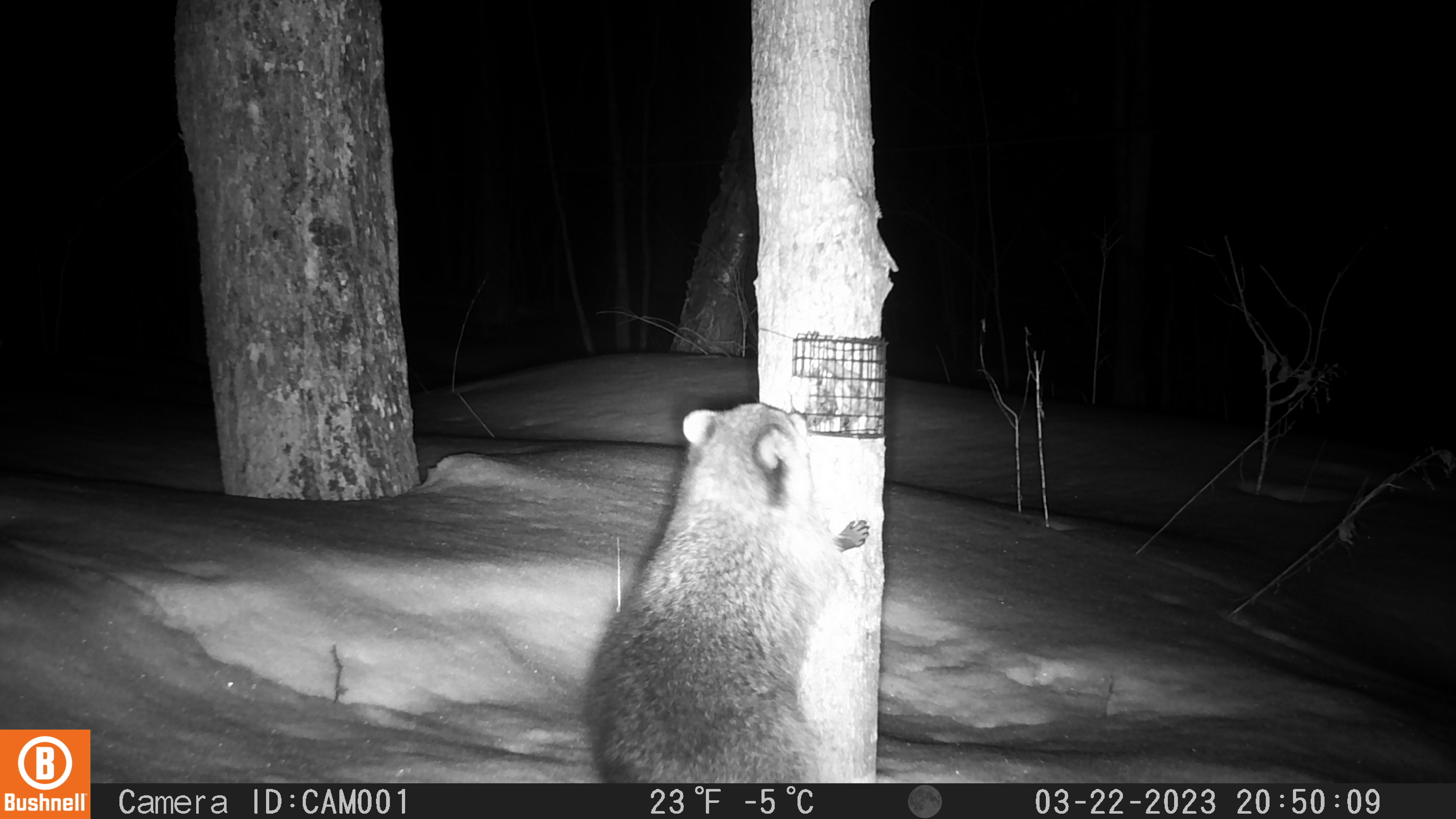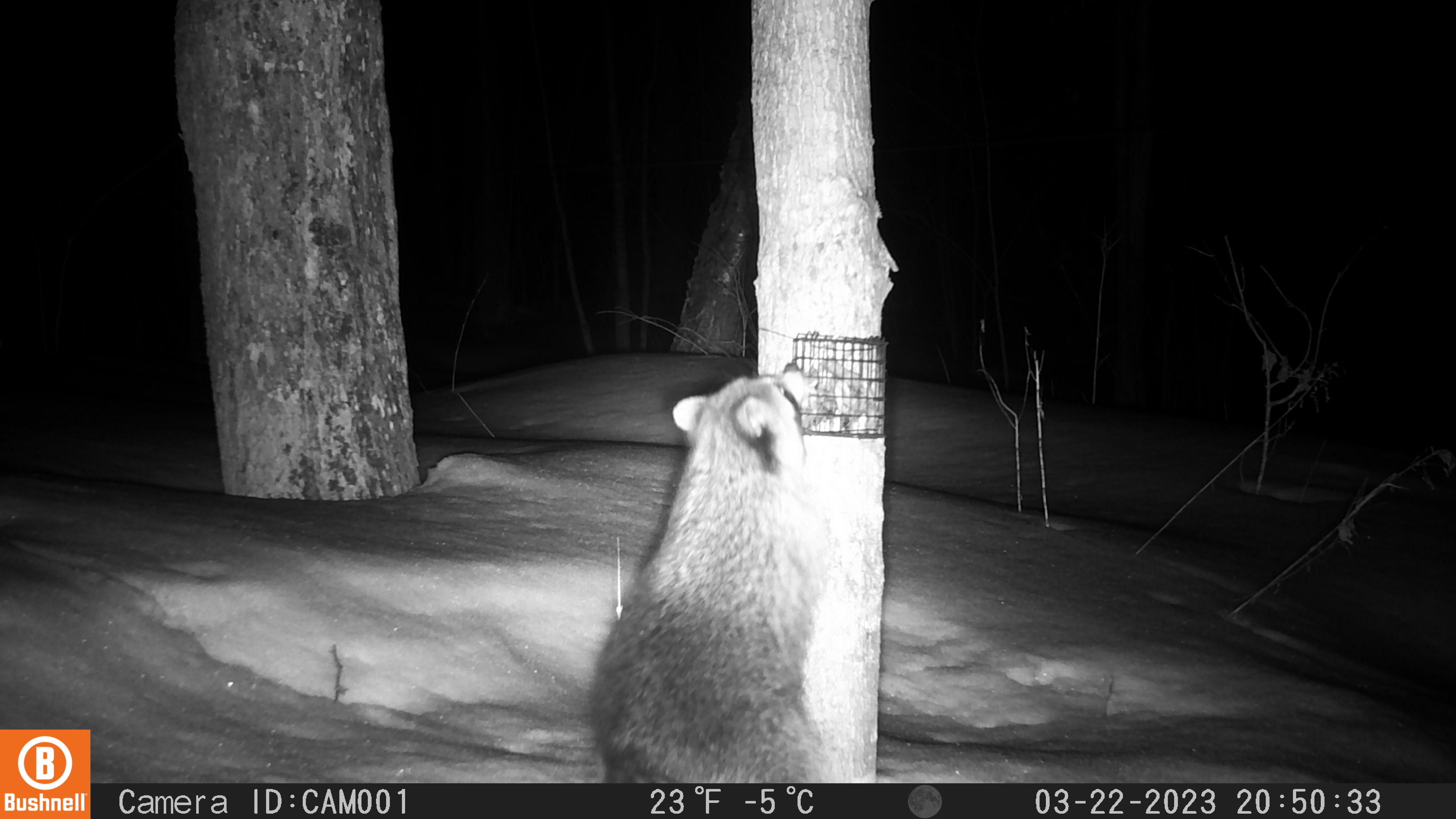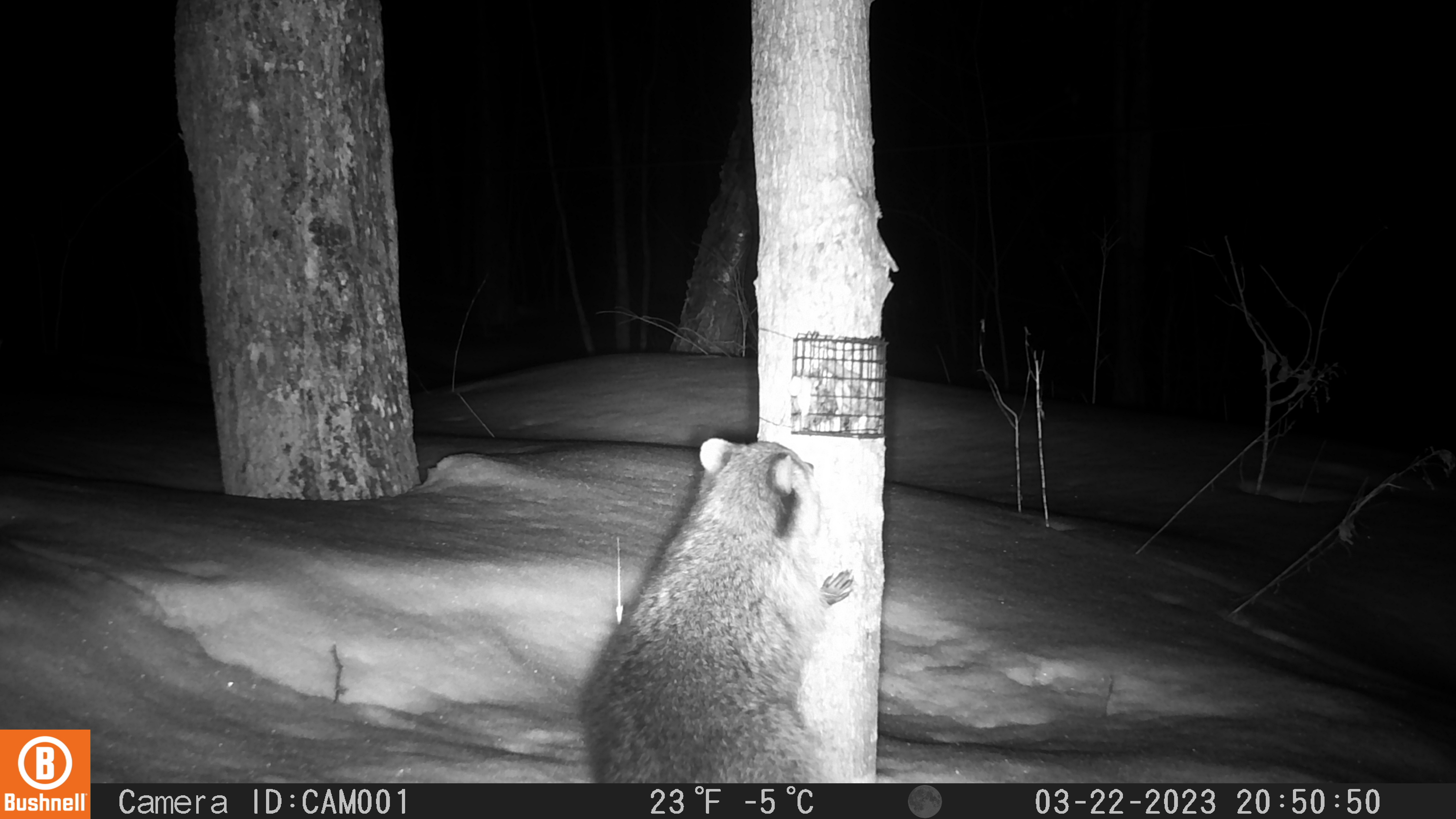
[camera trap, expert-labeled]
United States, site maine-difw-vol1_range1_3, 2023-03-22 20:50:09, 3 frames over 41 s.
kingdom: Animalia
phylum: Chordata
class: Mammalia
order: Carnivora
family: Procyonidae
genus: Procyon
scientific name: Procyon lotor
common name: raccoon